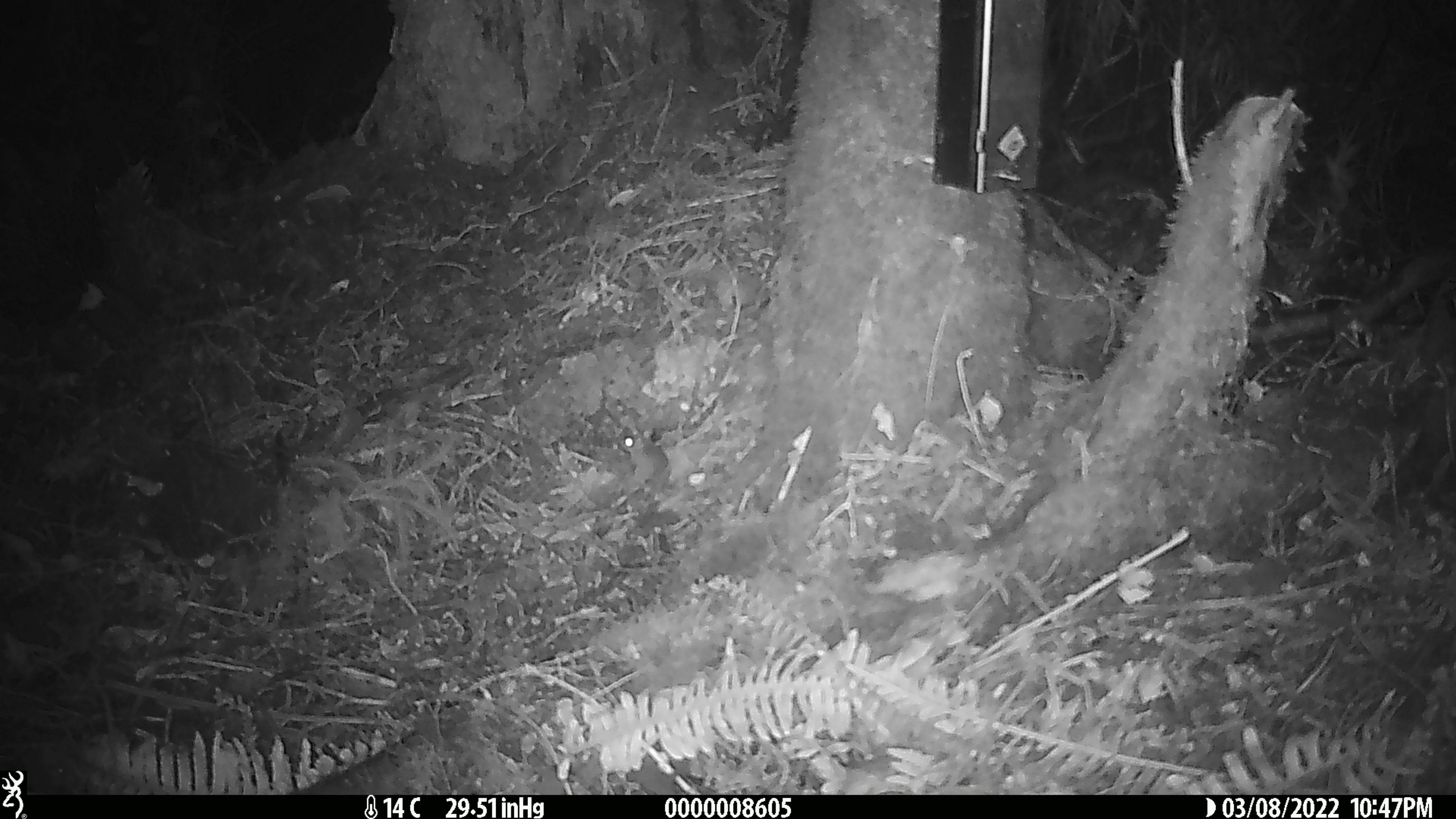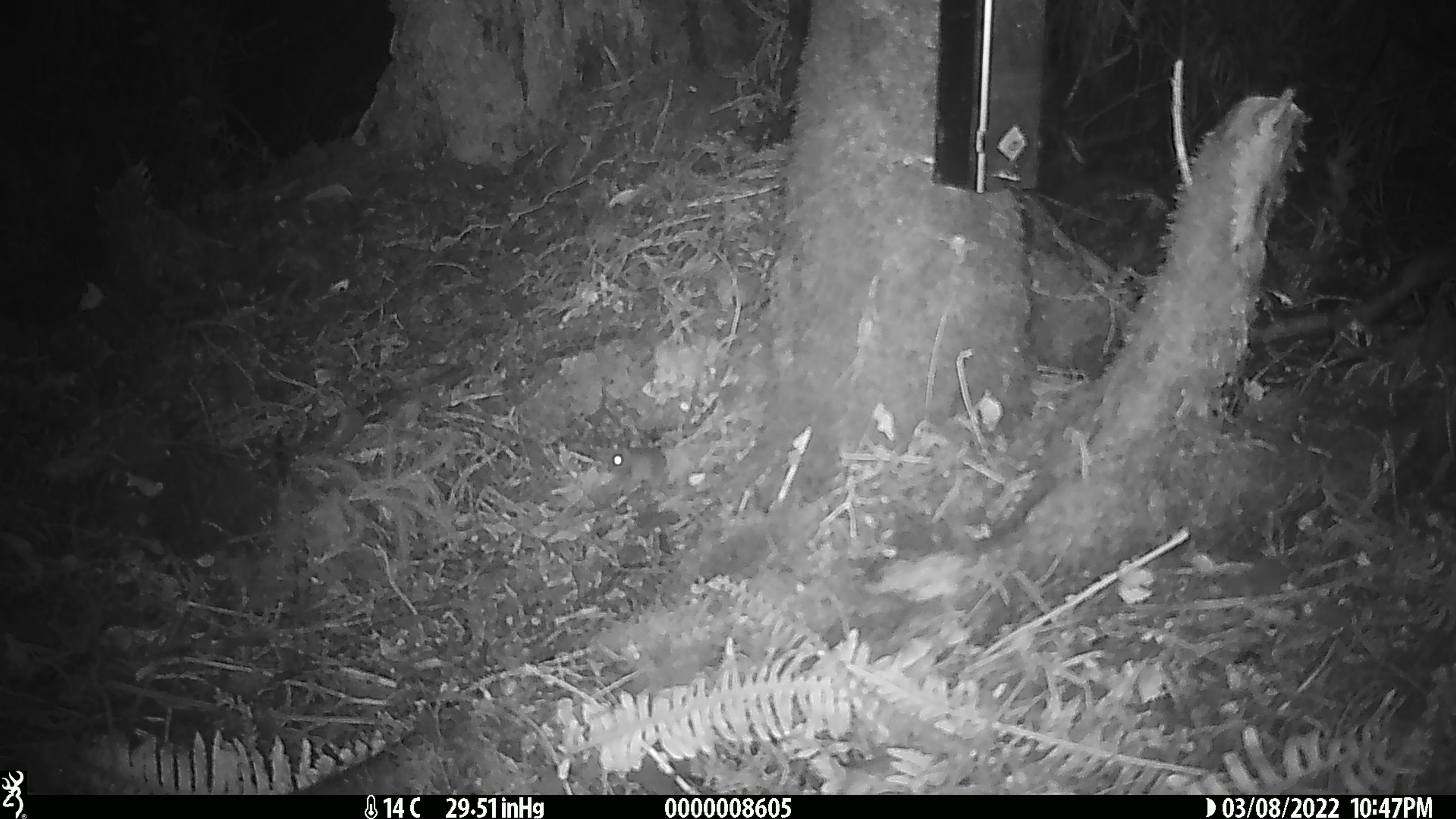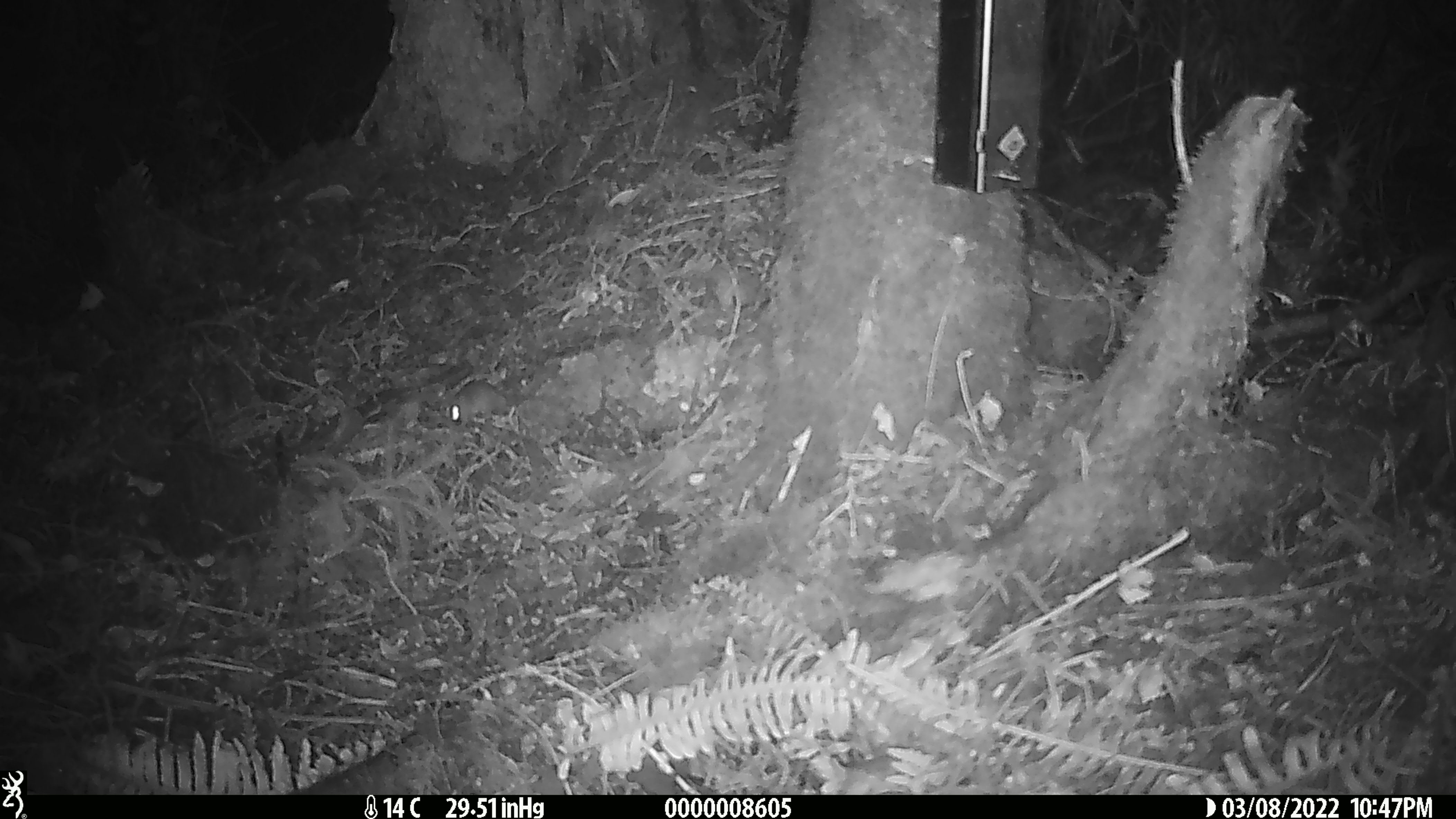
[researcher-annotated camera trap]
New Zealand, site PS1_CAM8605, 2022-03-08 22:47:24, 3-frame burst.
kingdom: Animalia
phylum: Chordata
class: Mammalia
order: Rodentia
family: Muridae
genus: Mus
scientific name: Mus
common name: mouse